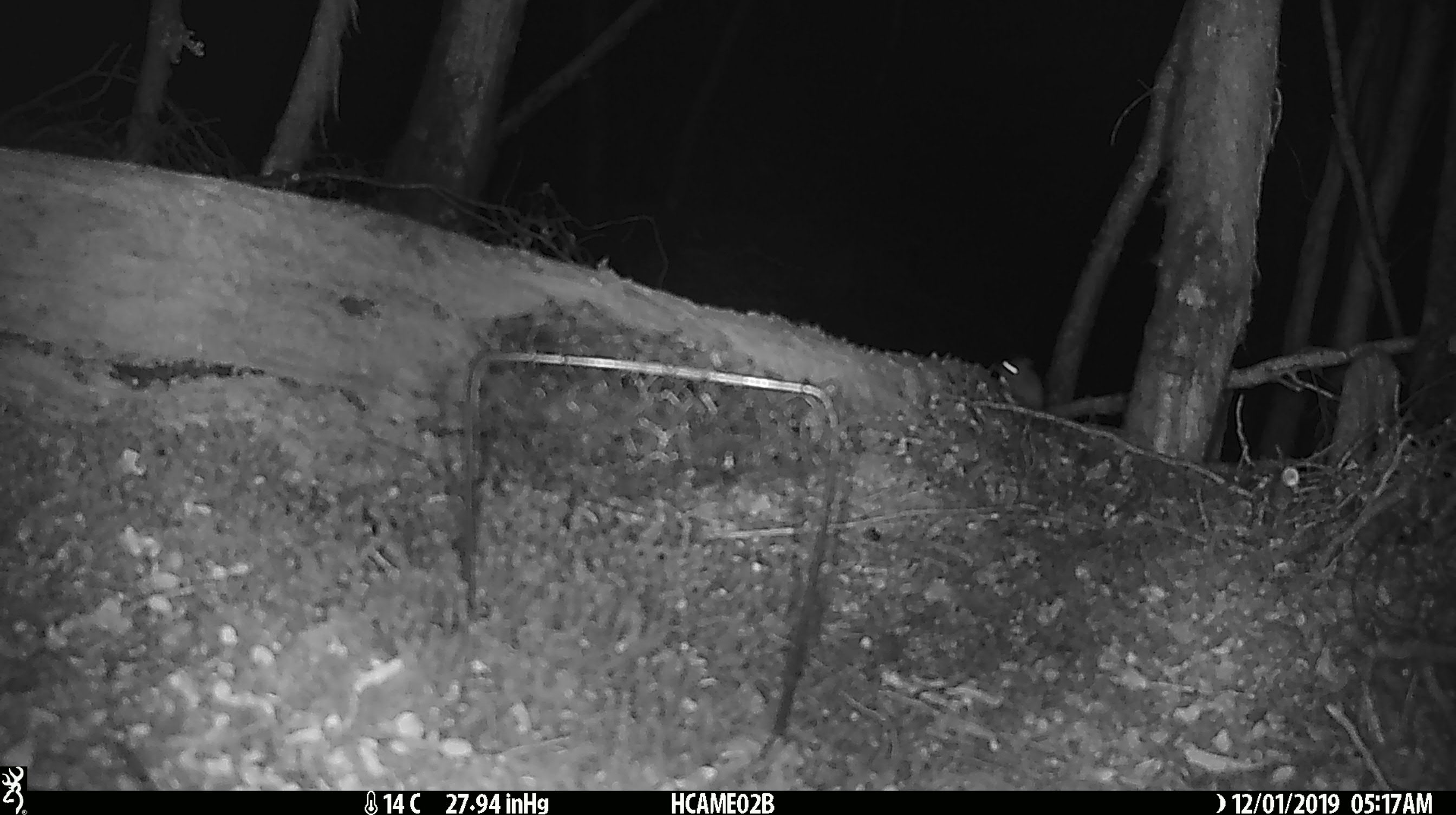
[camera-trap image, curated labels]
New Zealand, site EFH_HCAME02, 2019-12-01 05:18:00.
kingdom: Animalia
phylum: Chordata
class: Mammalia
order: Rodentia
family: Muridae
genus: Mus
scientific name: Mus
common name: mouse